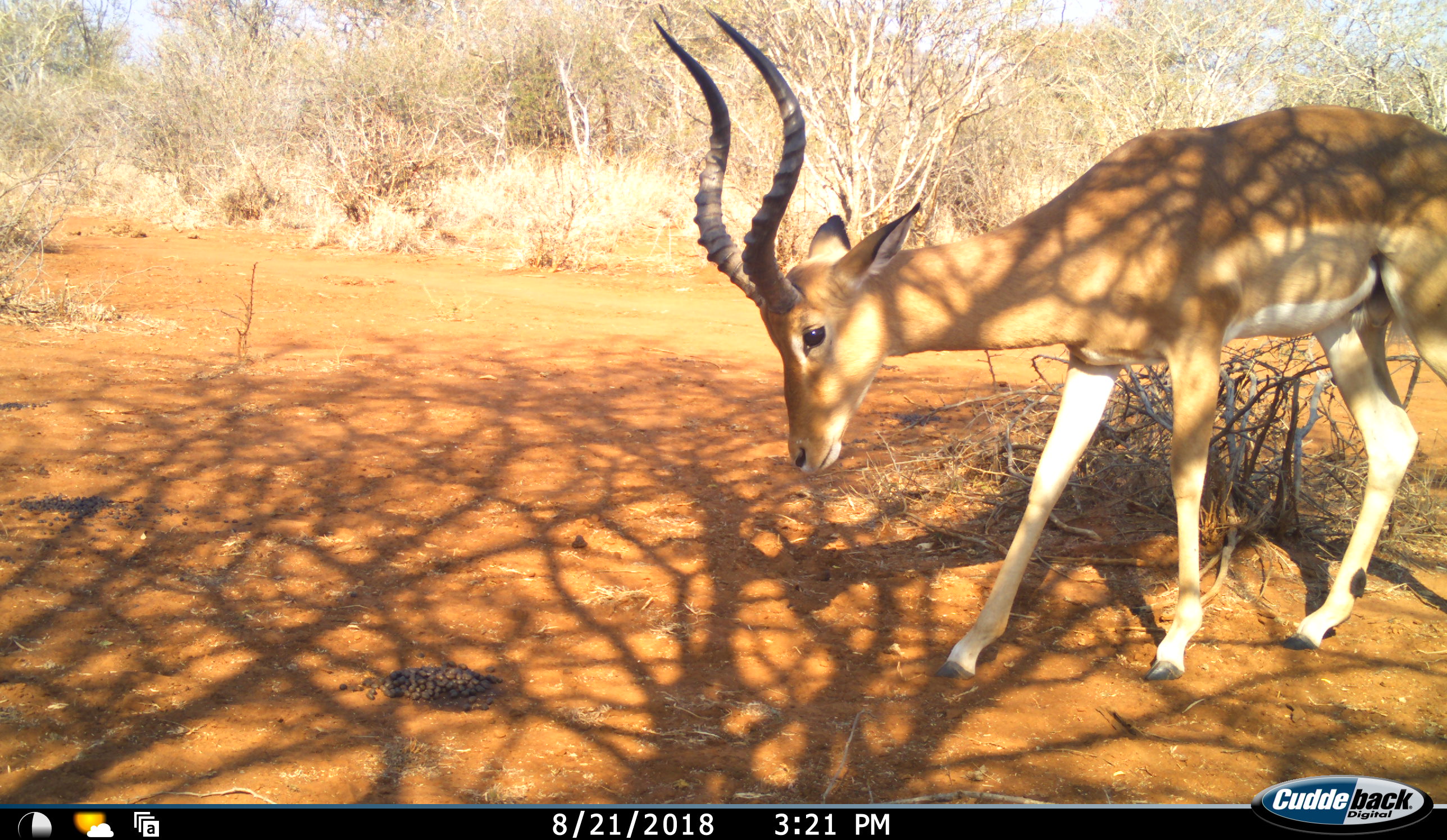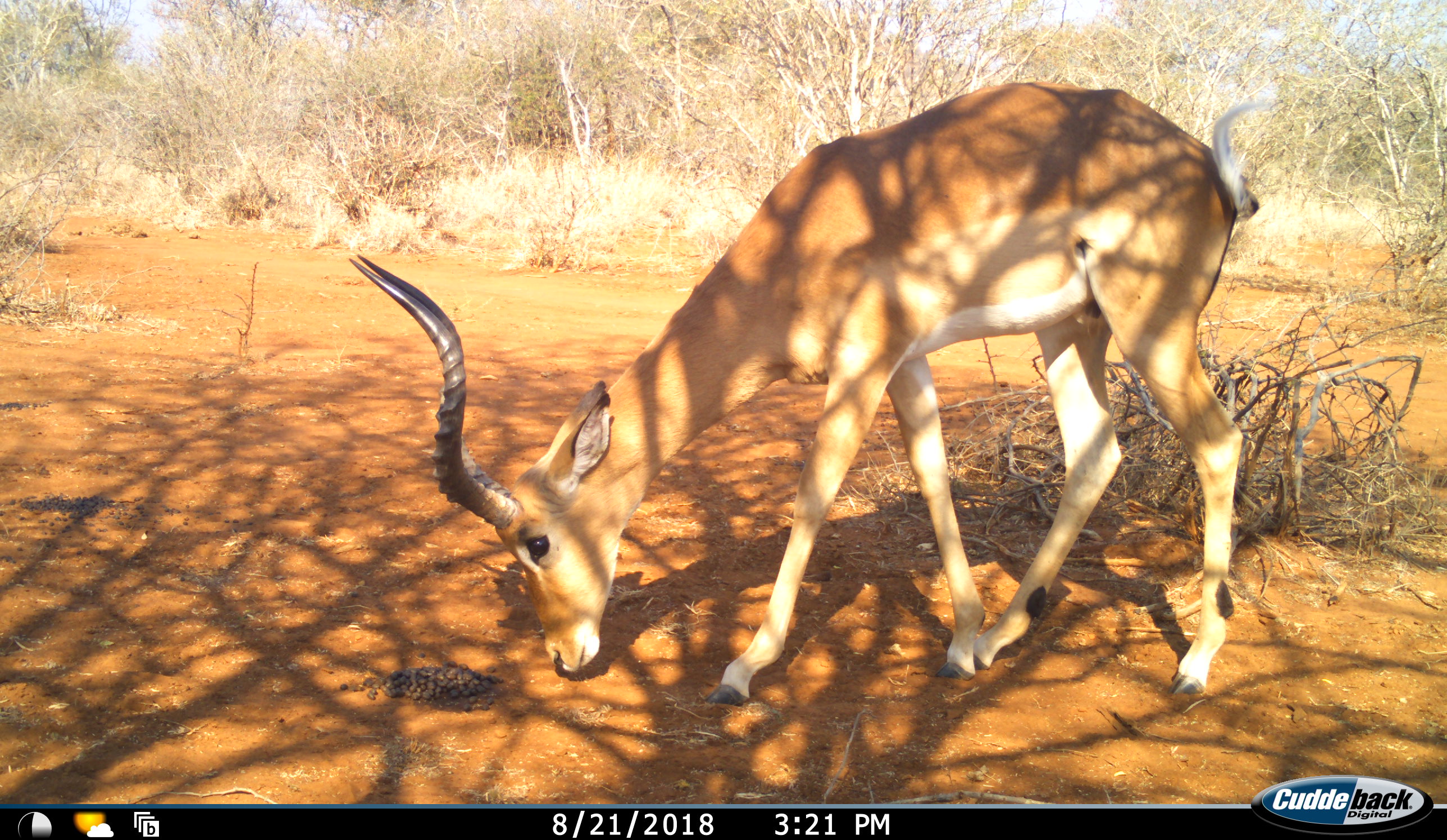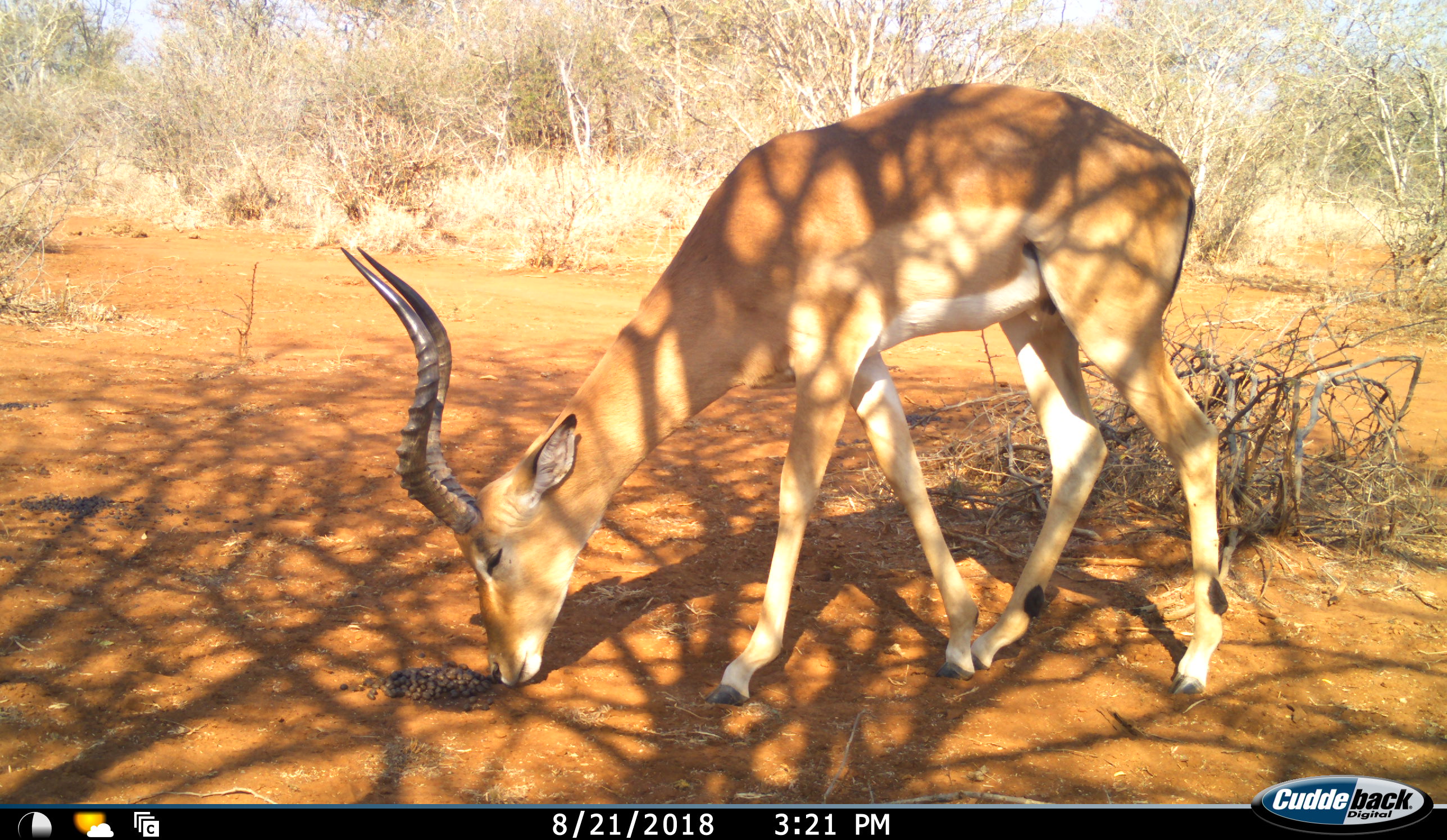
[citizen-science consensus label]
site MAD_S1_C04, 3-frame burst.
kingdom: Animalia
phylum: Chordata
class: Mammalia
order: Artiodactyla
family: Bovidae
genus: Aepyceros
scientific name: Aepyceros melampus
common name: impala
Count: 1.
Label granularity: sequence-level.